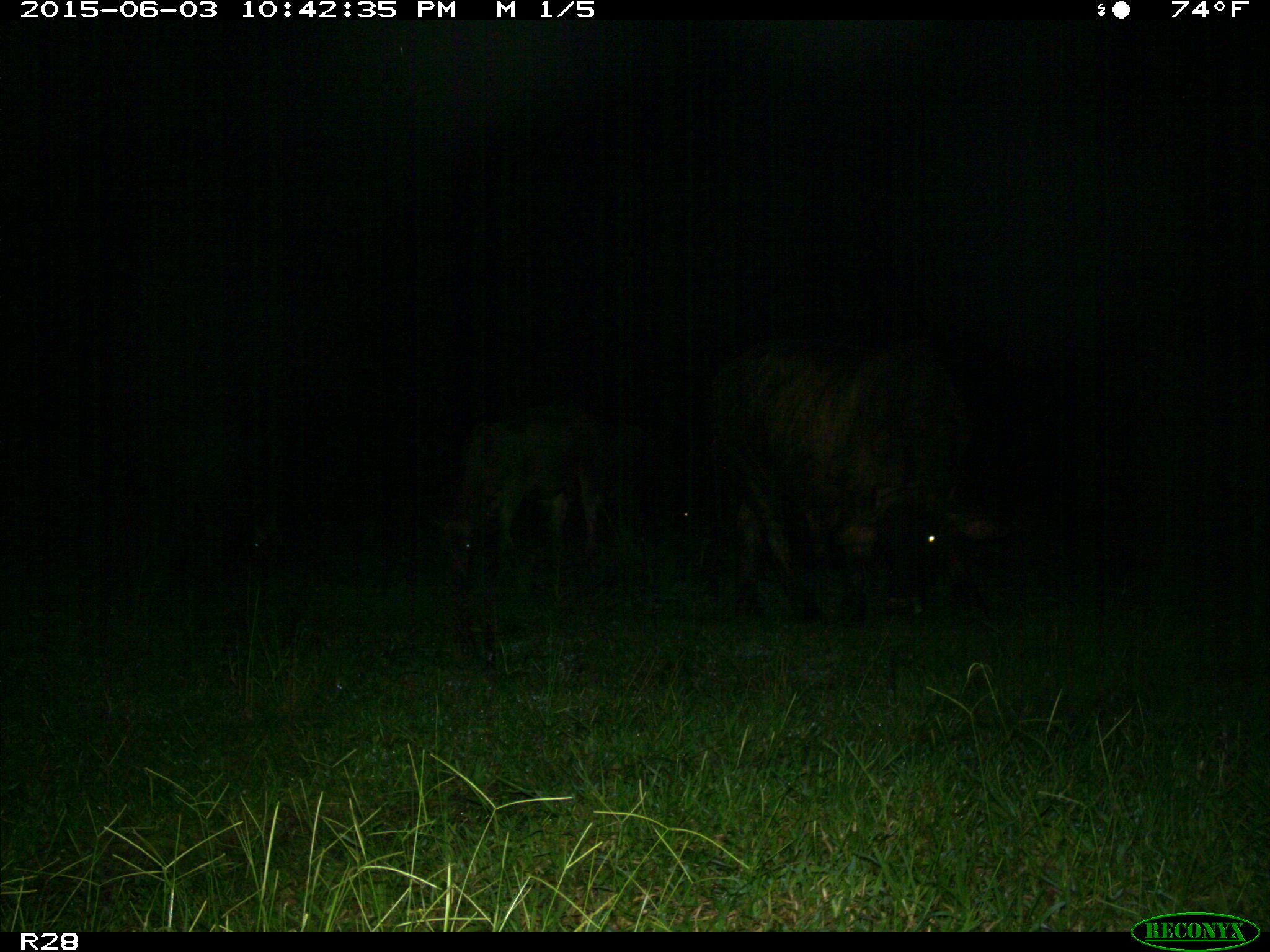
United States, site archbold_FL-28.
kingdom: Animalia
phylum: Chordata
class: Mammalia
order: Artiodactyla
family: Bovidae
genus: Bos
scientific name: Bos taurus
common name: domestic cow